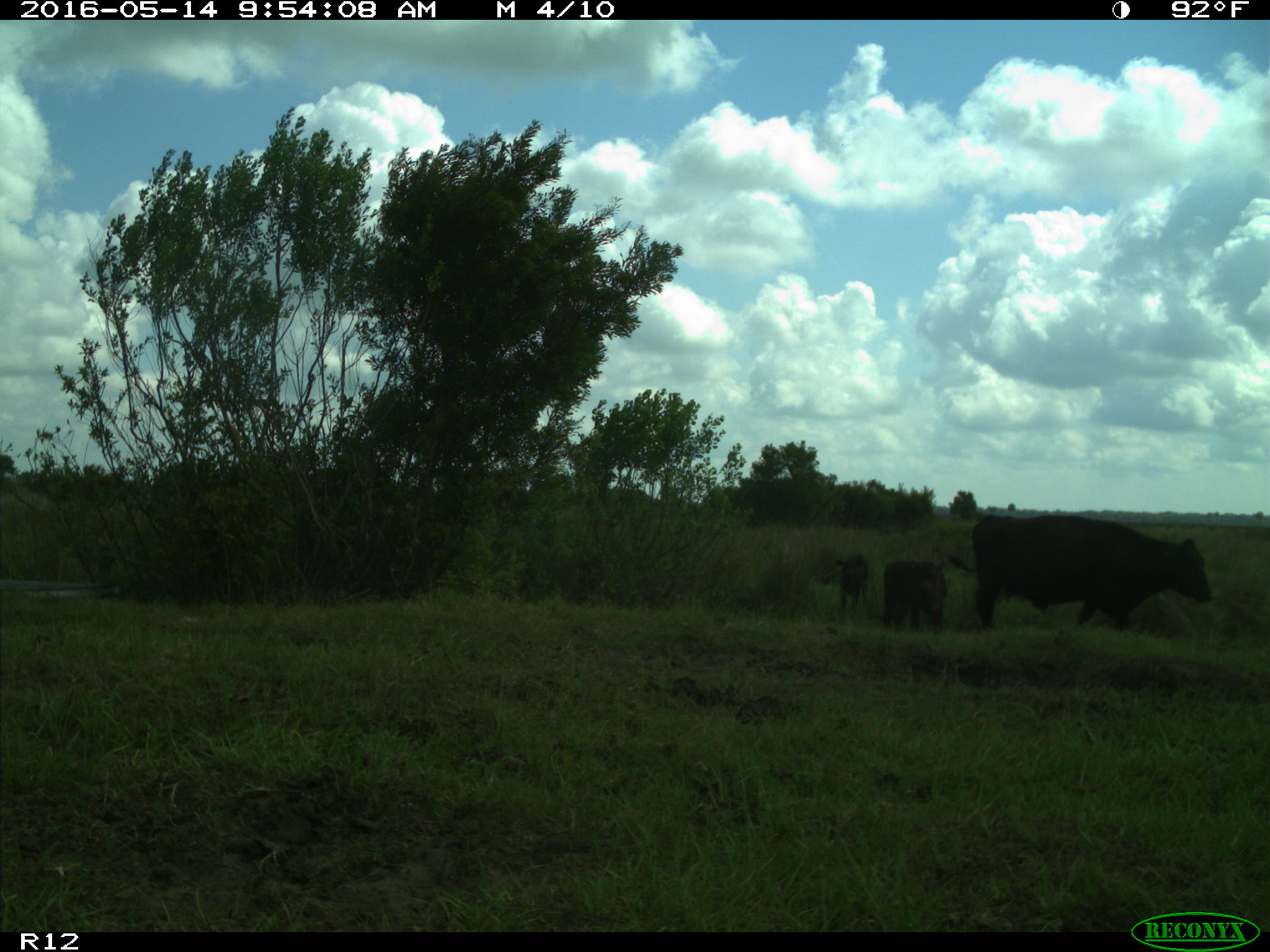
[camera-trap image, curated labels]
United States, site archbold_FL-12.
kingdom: Animalia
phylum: Chordata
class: Mammalia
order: Artiodactyla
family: Bovidae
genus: Bos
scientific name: Bos taurus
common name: domestic cow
Bos taurus (domestic cow).